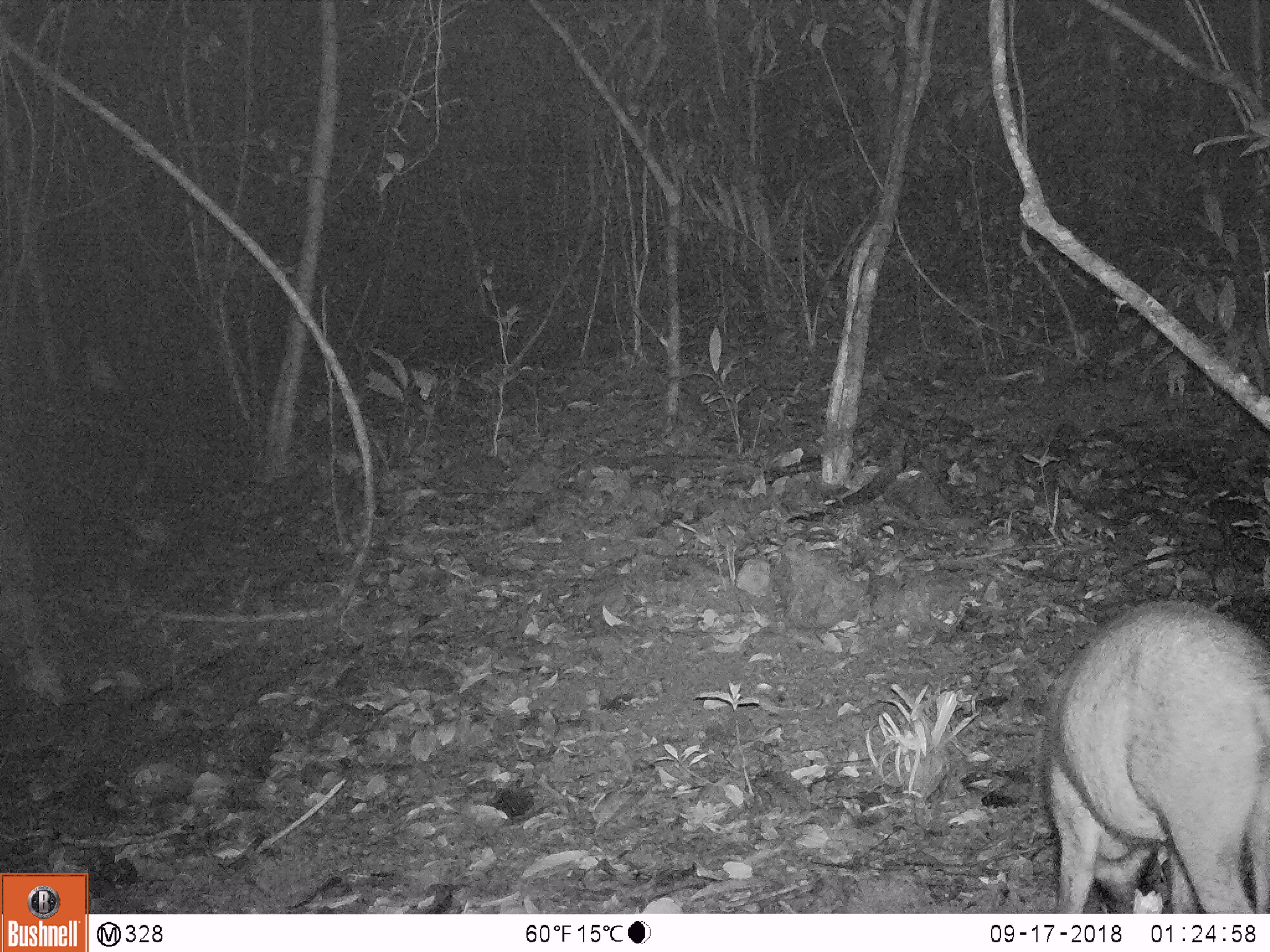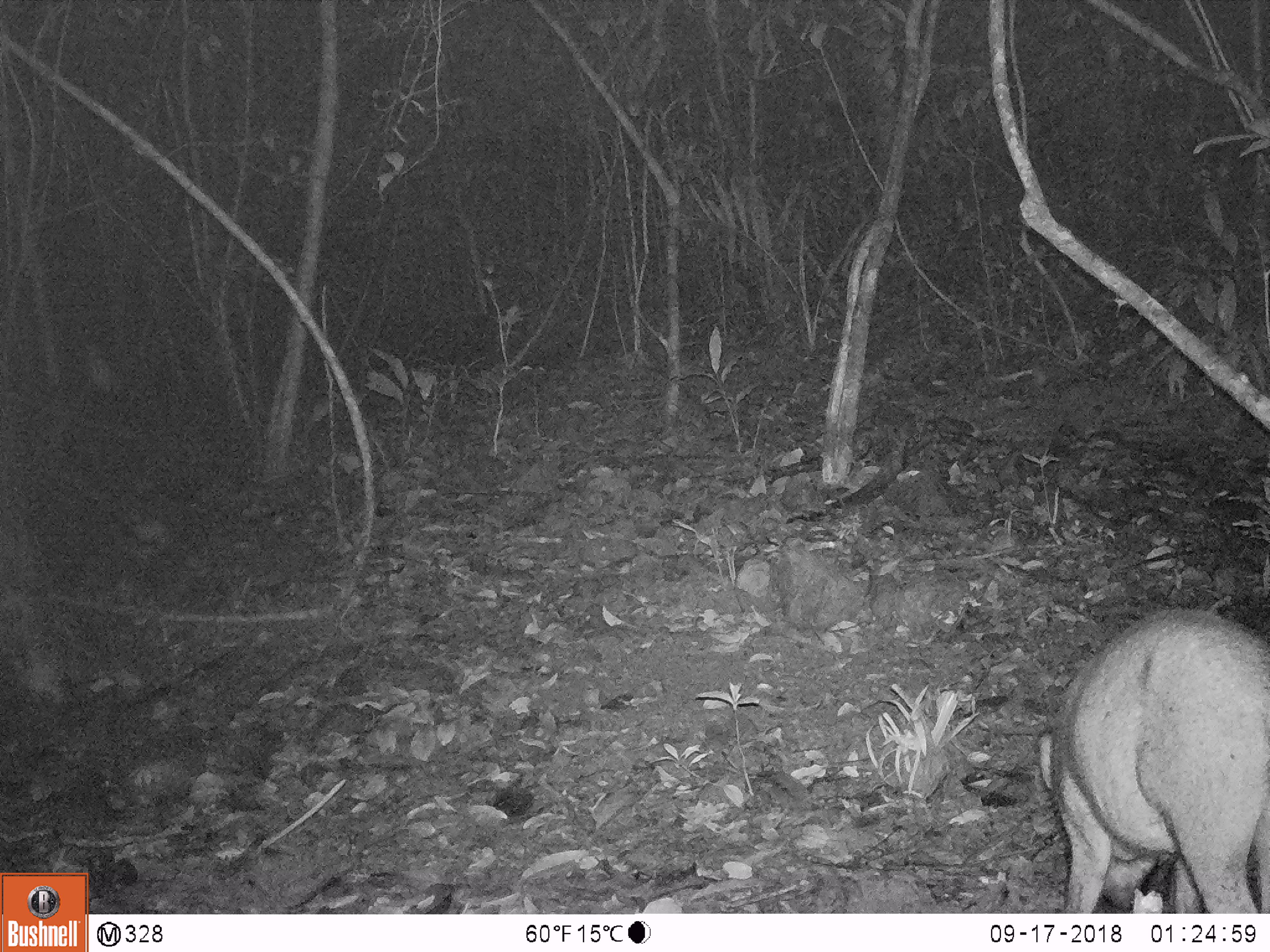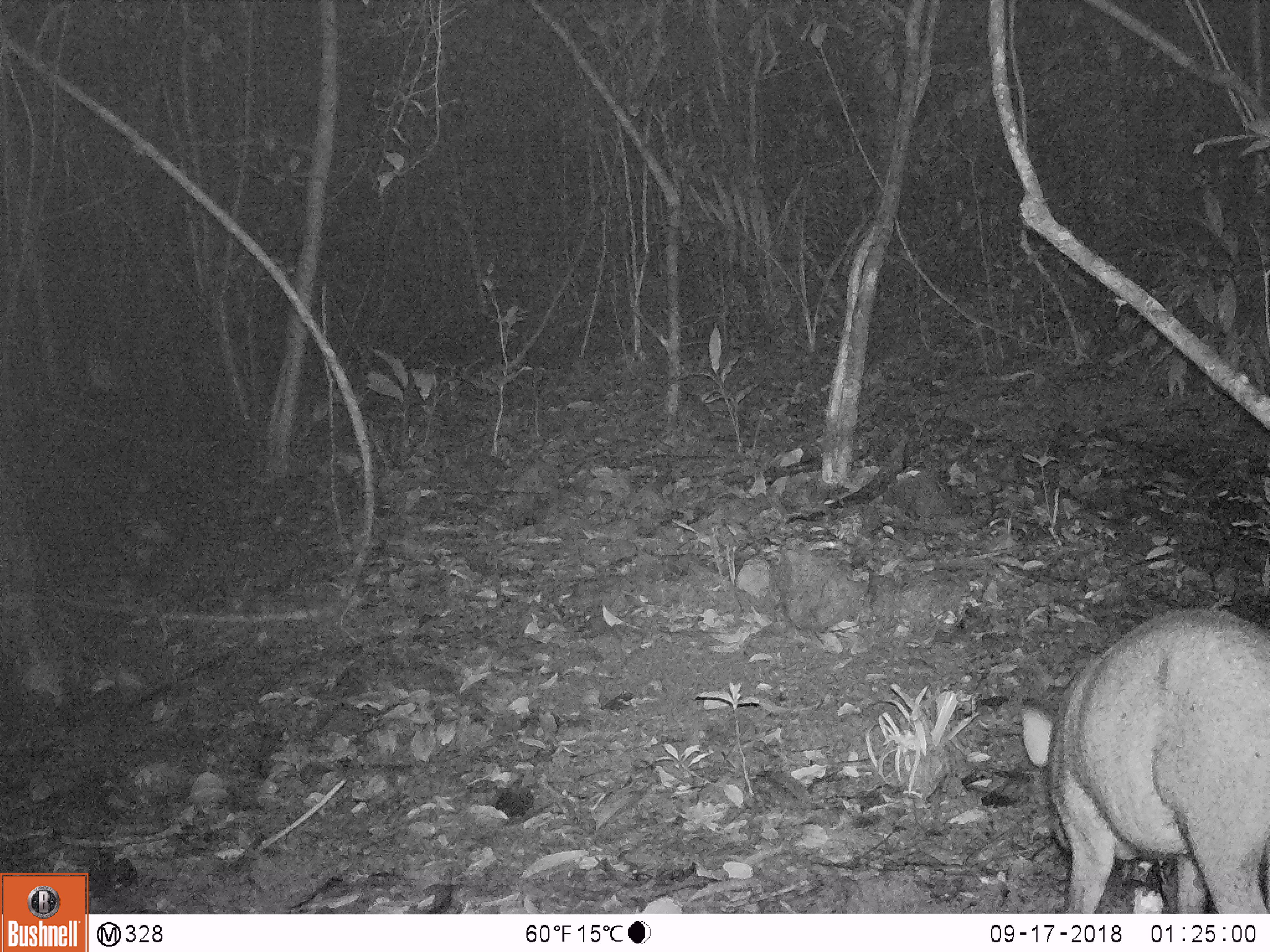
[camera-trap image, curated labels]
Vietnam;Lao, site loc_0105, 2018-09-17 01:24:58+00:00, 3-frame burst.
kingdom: Animalia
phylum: Chordata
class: Mammalia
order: Artiodactyla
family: Suidae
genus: Sus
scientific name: Sus scrofa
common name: eurasian wild pig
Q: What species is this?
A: Eurasian wild pig (Sus scrofa).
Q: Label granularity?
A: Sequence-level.